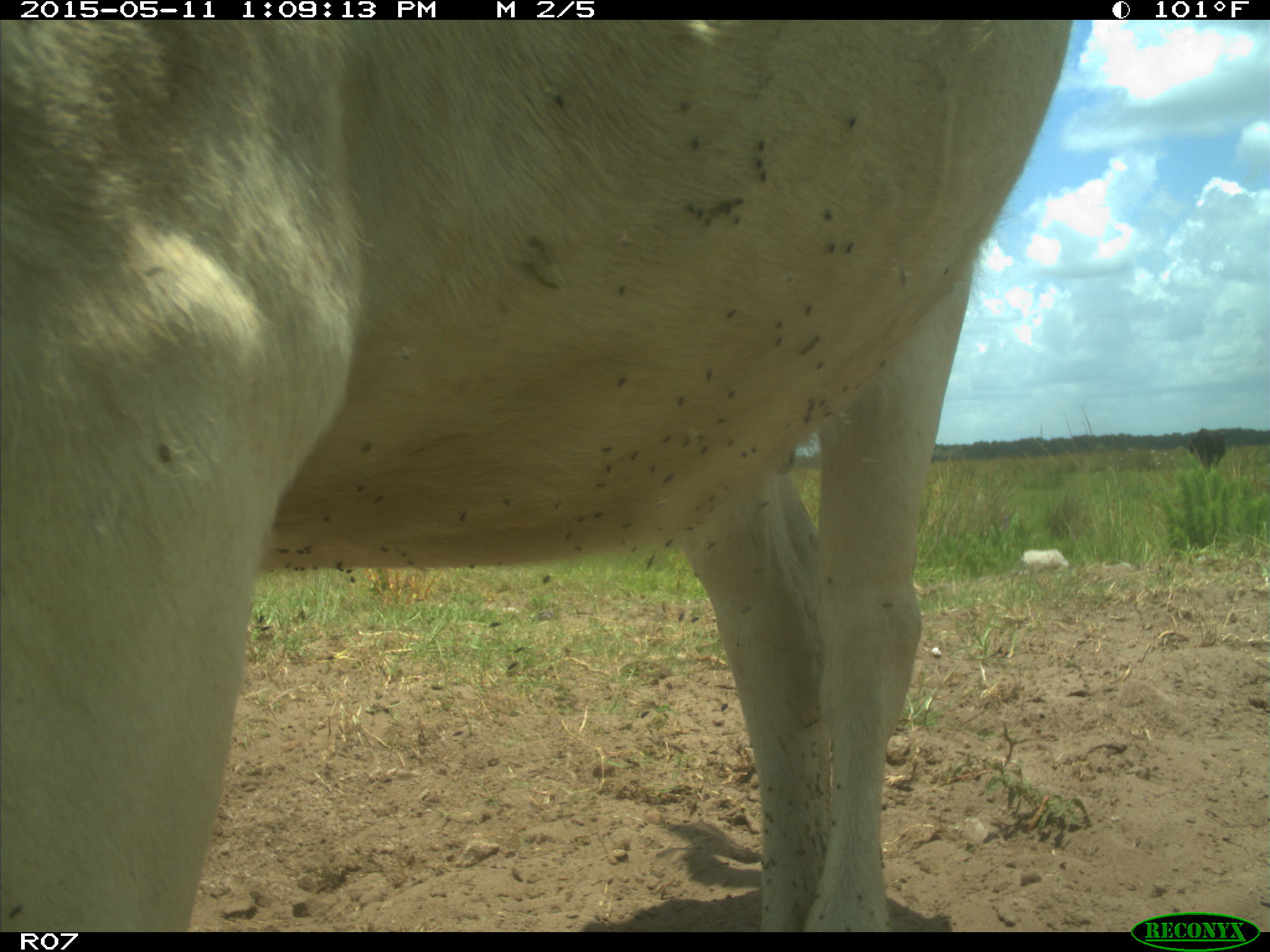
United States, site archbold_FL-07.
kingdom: Animalia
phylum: Chordata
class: Mammalia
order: Artiodactyla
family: Bovidae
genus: Bos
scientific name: Bos taurus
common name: domestic cow